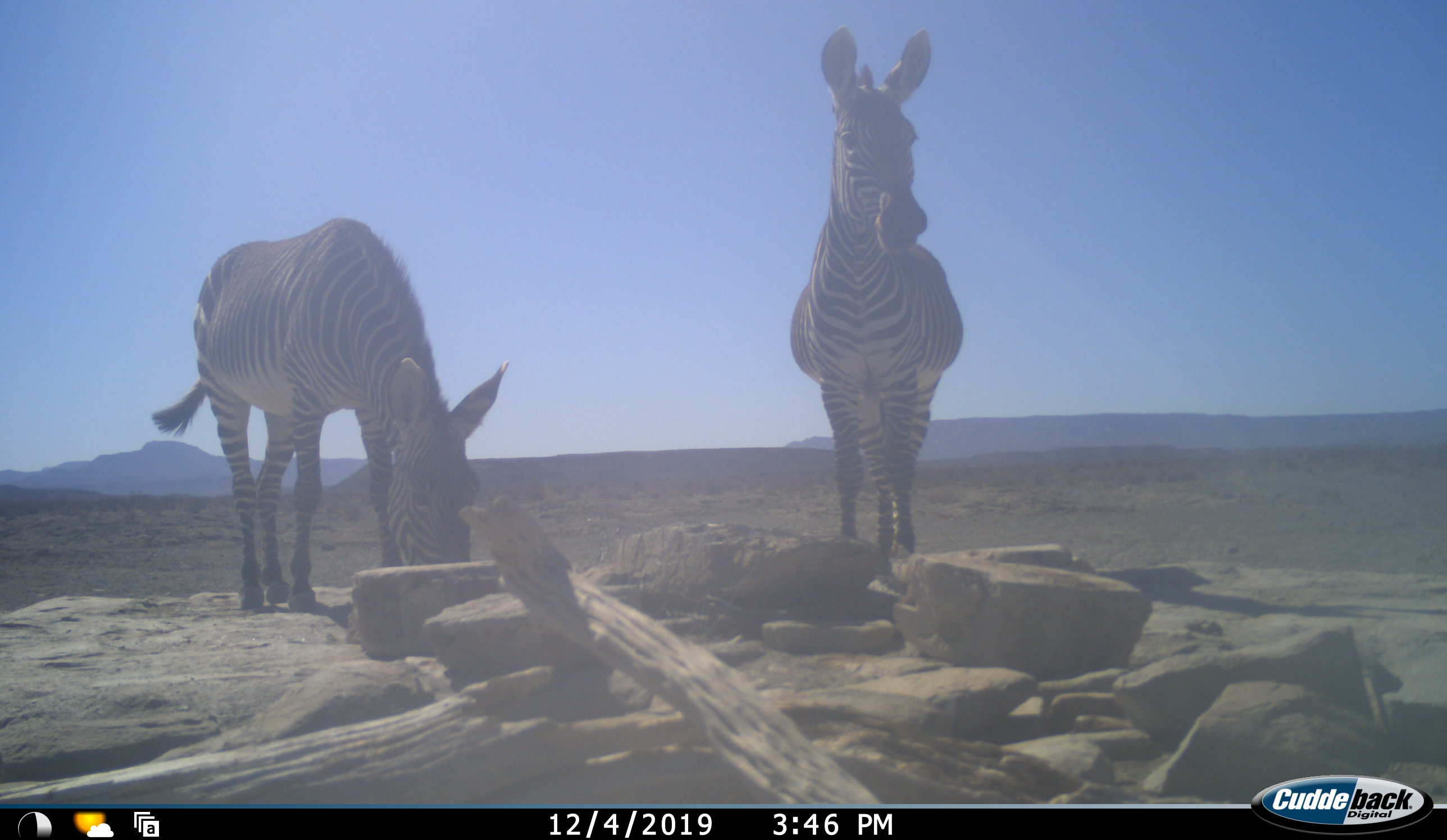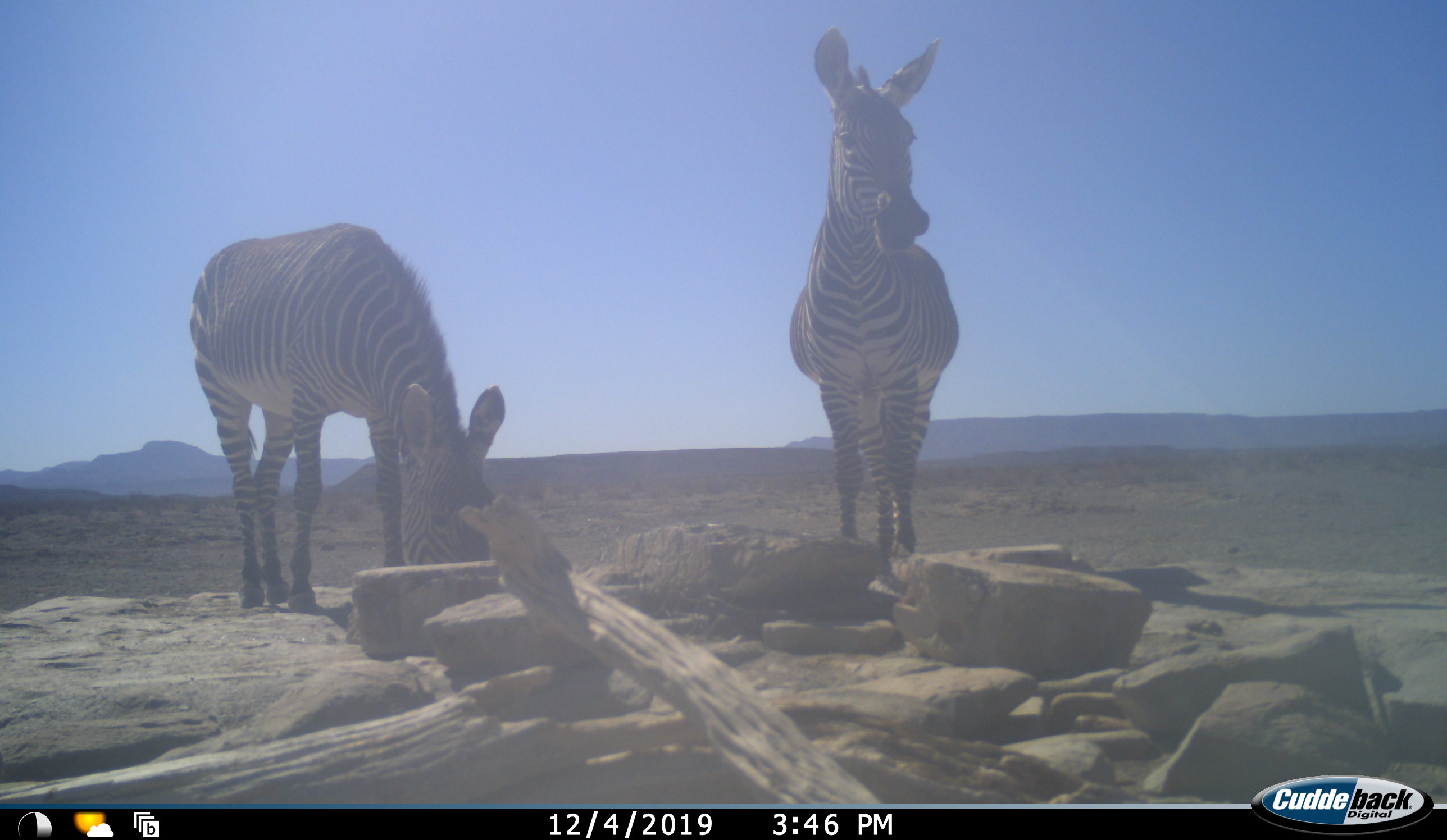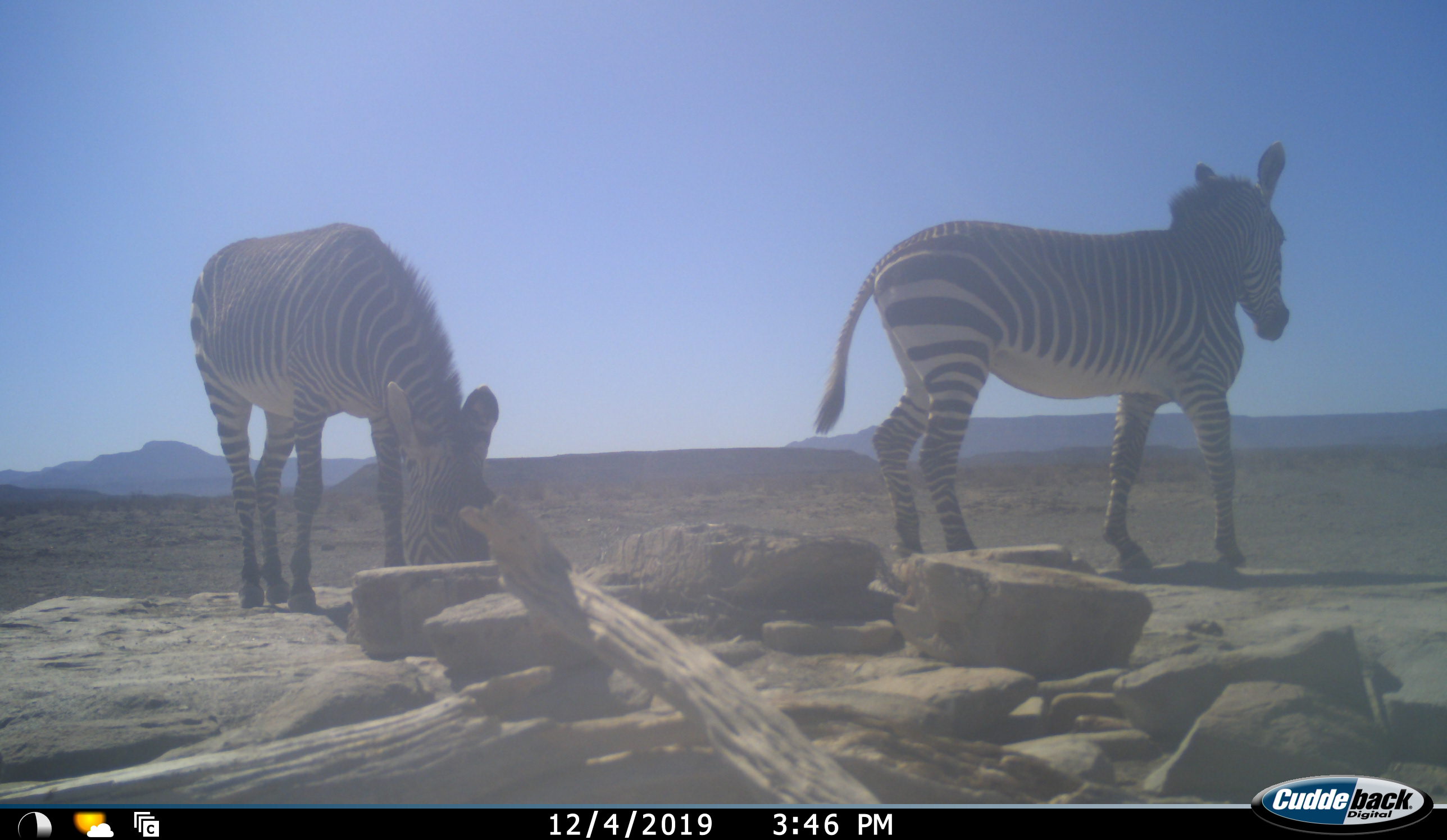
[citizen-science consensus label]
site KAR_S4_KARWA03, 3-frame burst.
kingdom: Animalia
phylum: Chordata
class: Mammalia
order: Perissodactyla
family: Equidae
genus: Equus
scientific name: Equus zebra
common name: mountain zebra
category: zebramountain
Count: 2.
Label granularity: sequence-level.